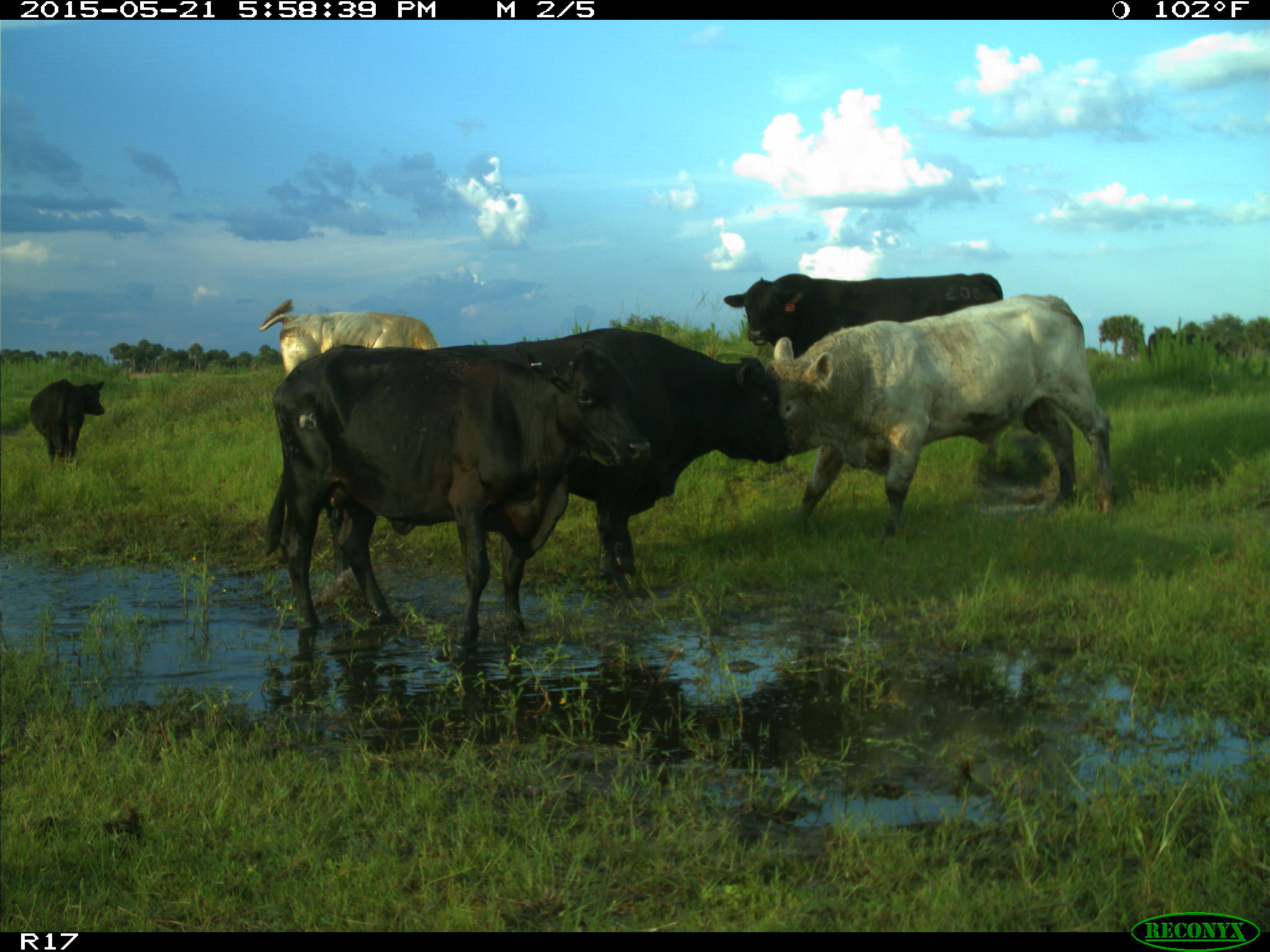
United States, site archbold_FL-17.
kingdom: Animalia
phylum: Chordata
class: Mammalia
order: Artiodactyla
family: Bovidae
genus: Bos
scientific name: Bos taurus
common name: domestic cow